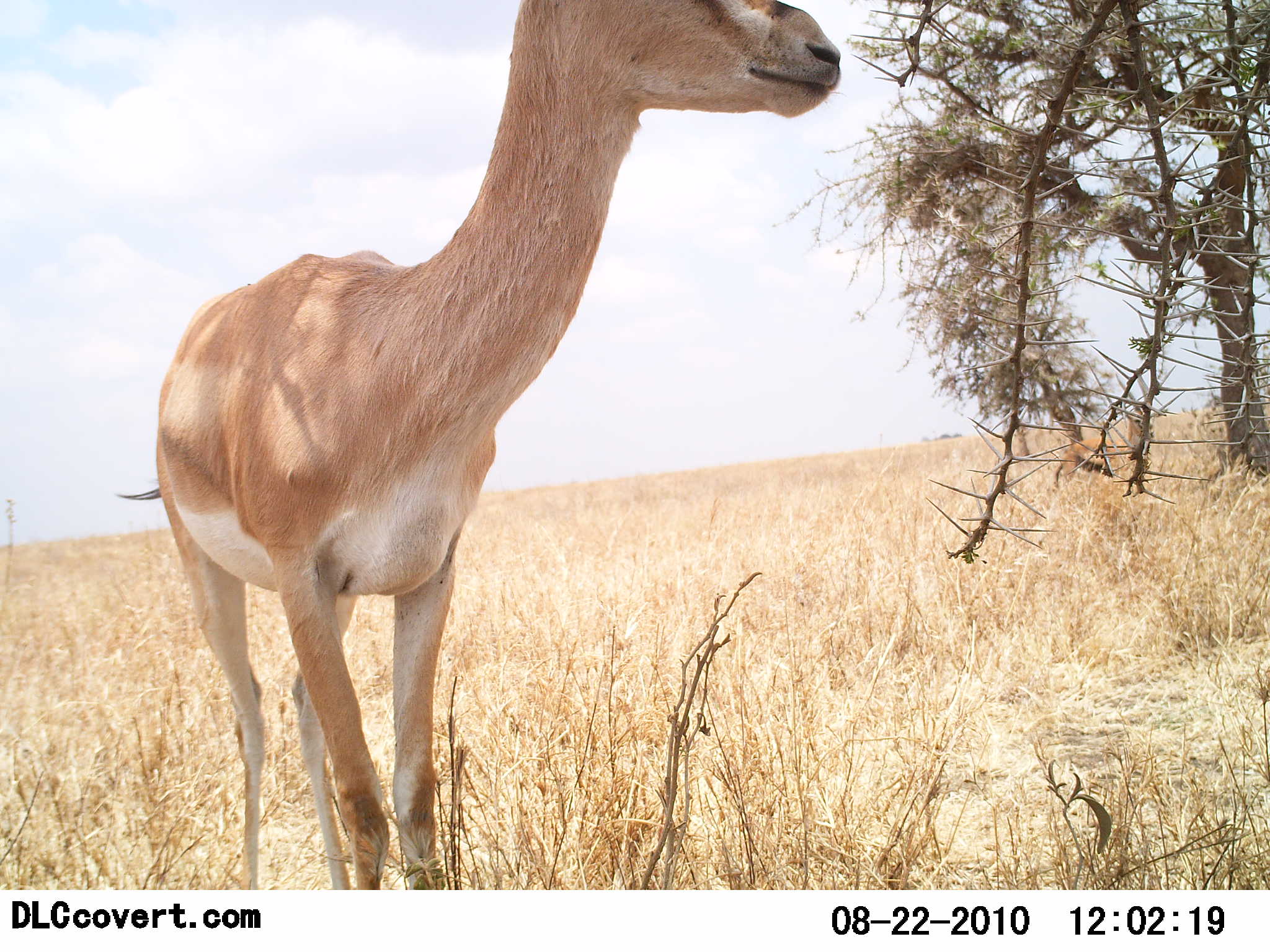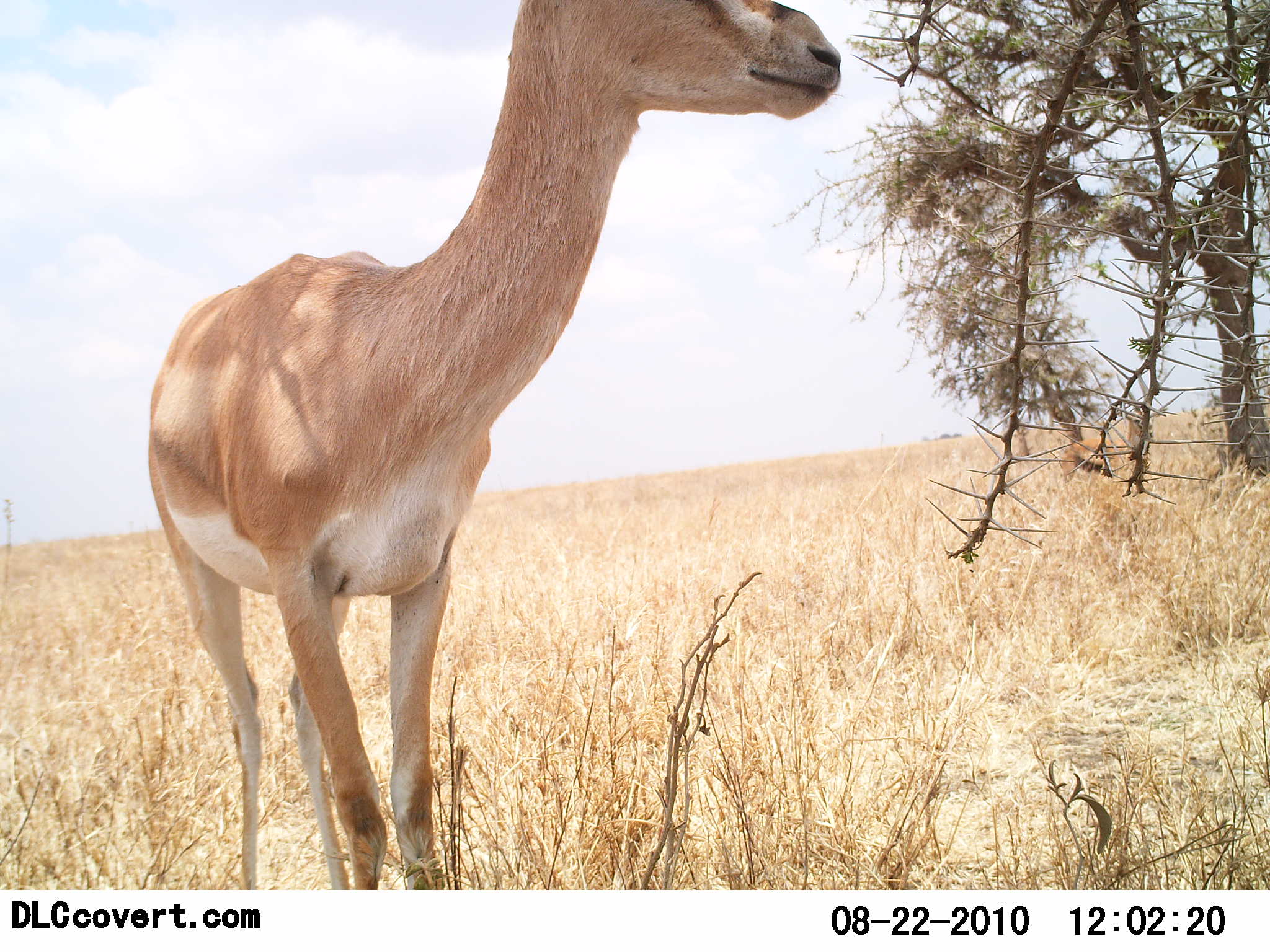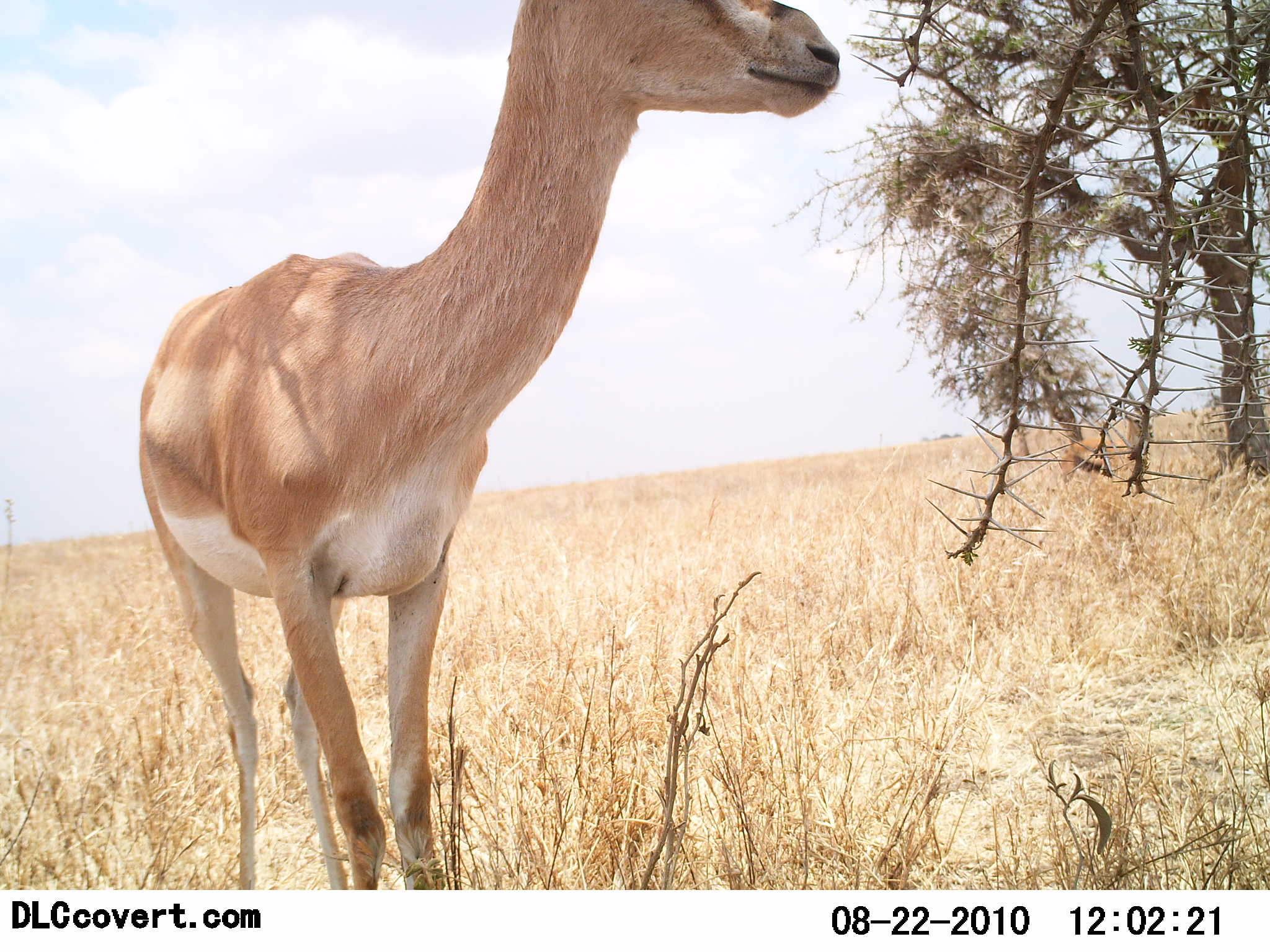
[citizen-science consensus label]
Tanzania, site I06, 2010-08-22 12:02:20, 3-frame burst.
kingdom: Animalia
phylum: Chordata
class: Mammalia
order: Artiodactyla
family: Bovidae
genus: Nanger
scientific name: Nanger granti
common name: grant's gazelle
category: gazellegrants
Gazellegrants (grant's gazelle) (Nanger granti), count 1. Behavior (volunteer vote fractions): standing 100%, resting 0%, moving 0%, interacting 0%. Young present (vote fraction): 0%. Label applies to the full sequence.